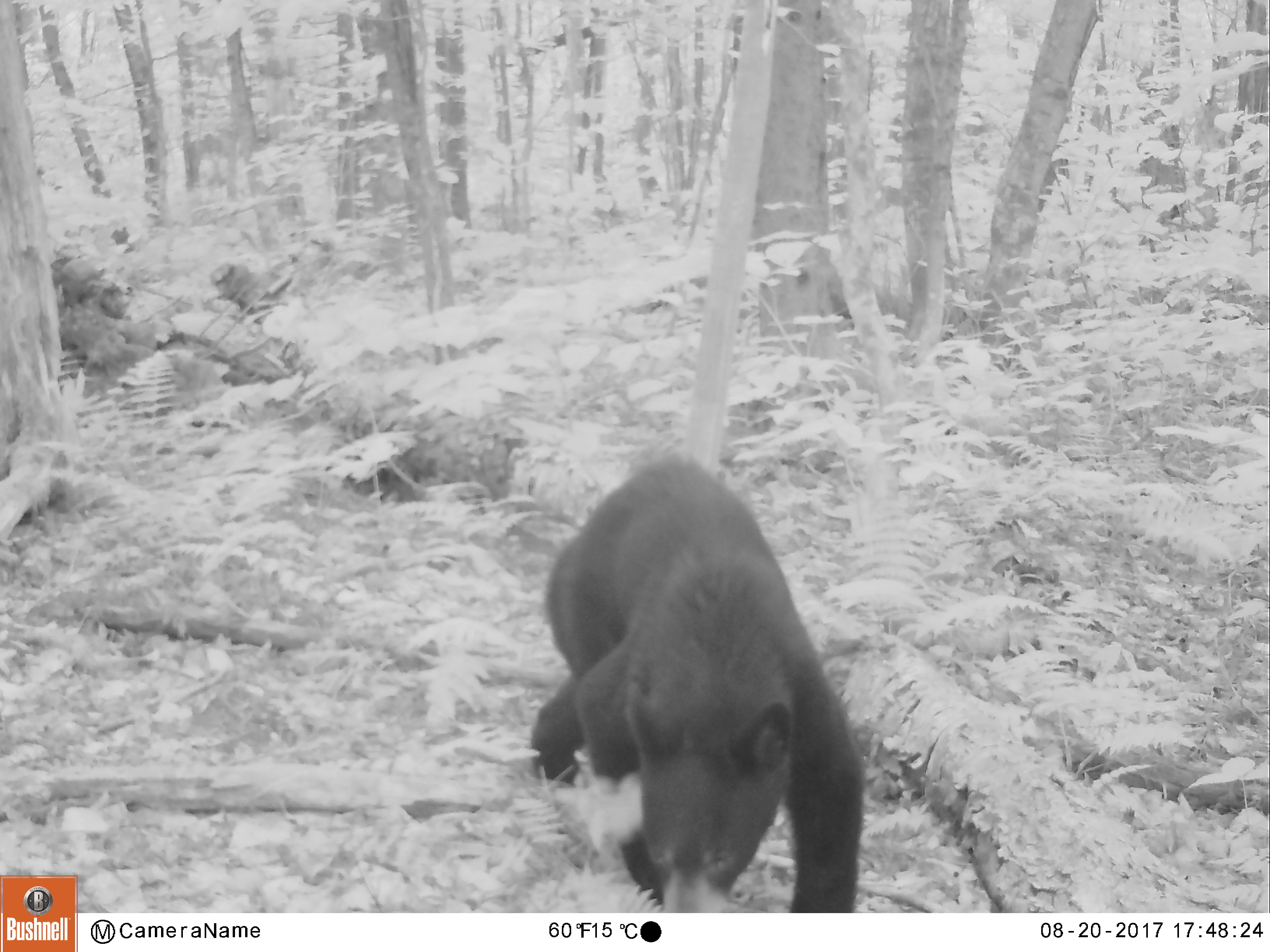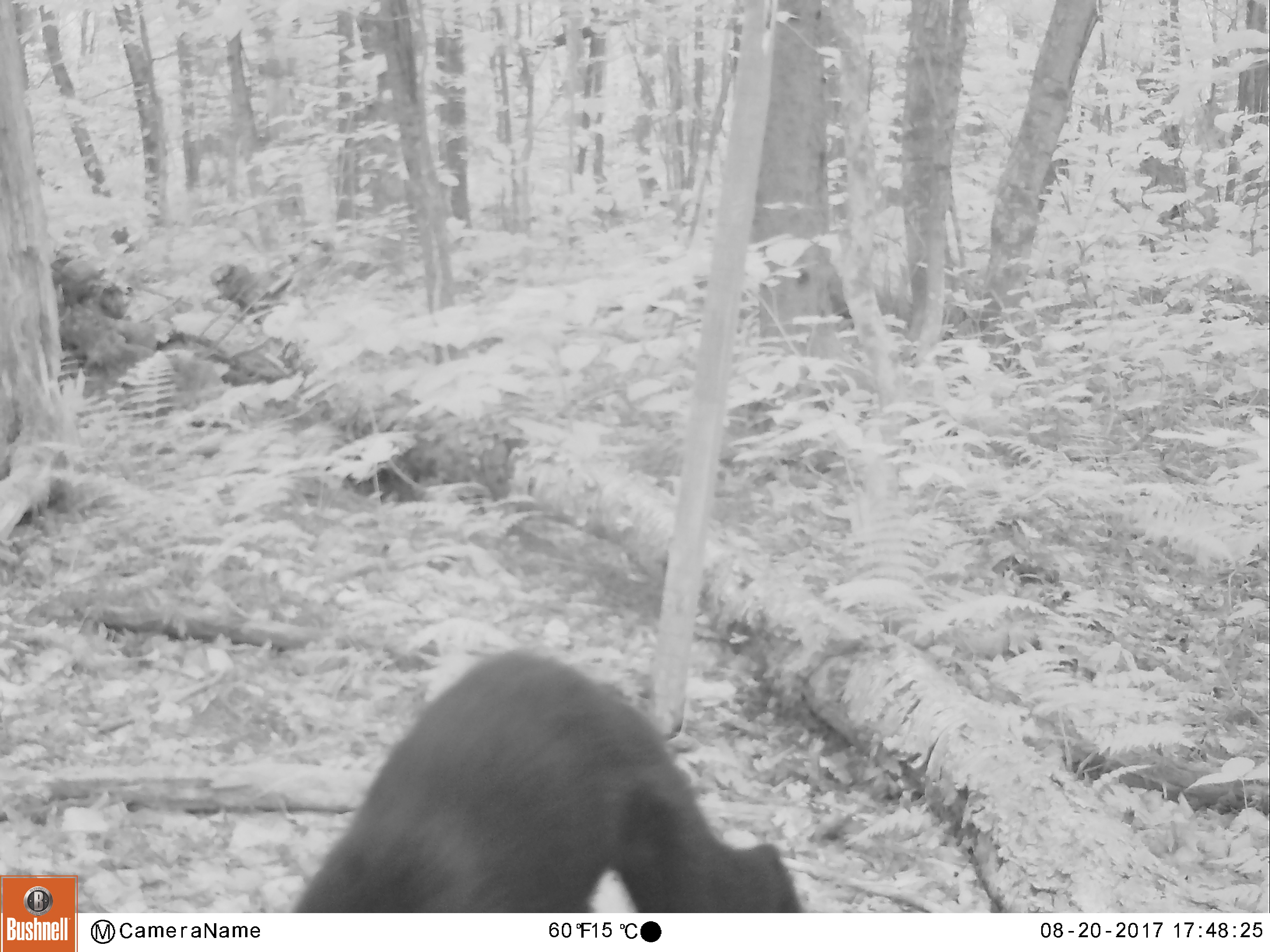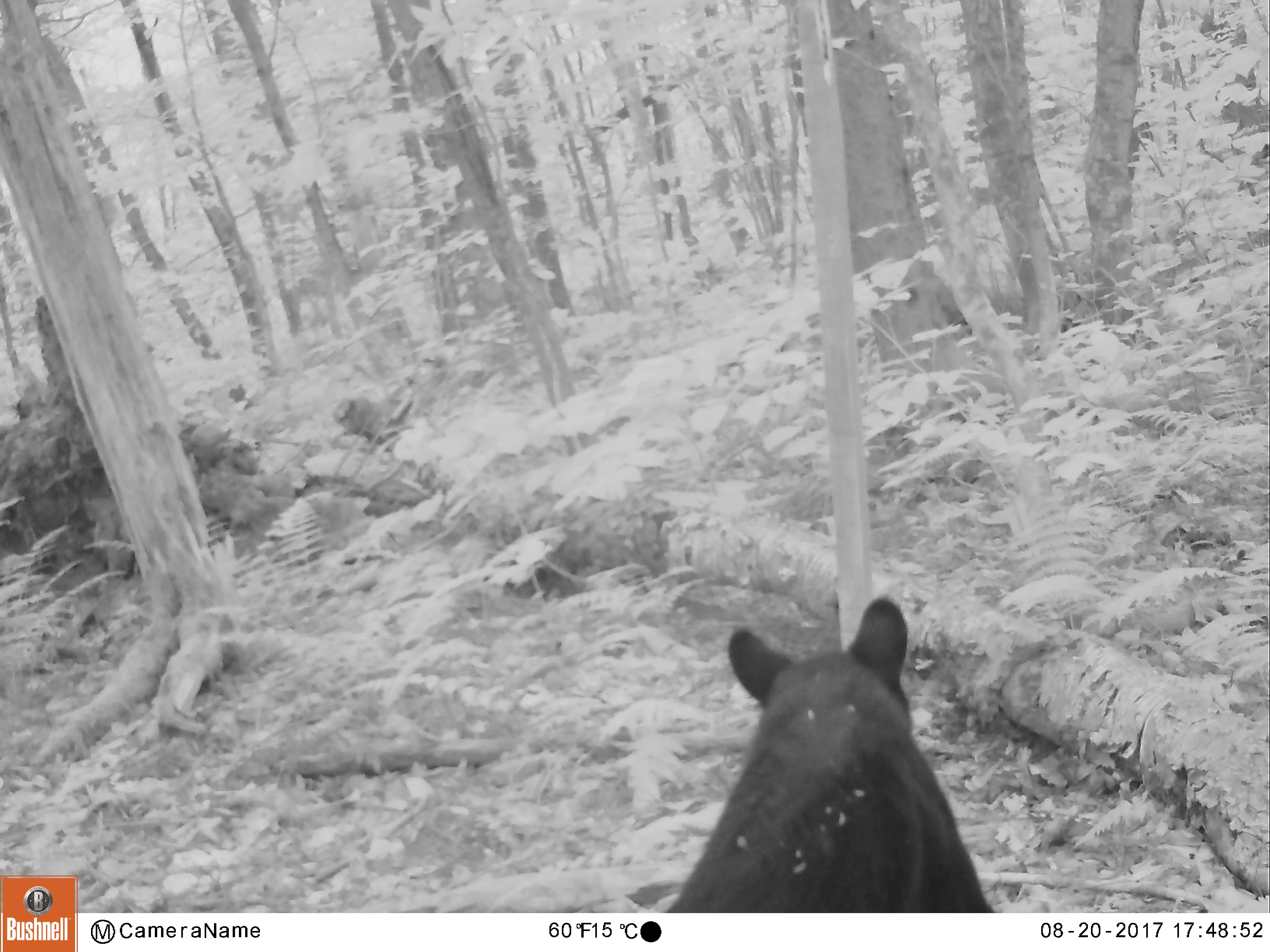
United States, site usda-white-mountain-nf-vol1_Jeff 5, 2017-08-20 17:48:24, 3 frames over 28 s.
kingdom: Animalia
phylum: Chordata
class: Mammalia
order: Carnivora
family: Ursidae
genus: Ursus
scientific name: Ursus americanus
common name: black bear